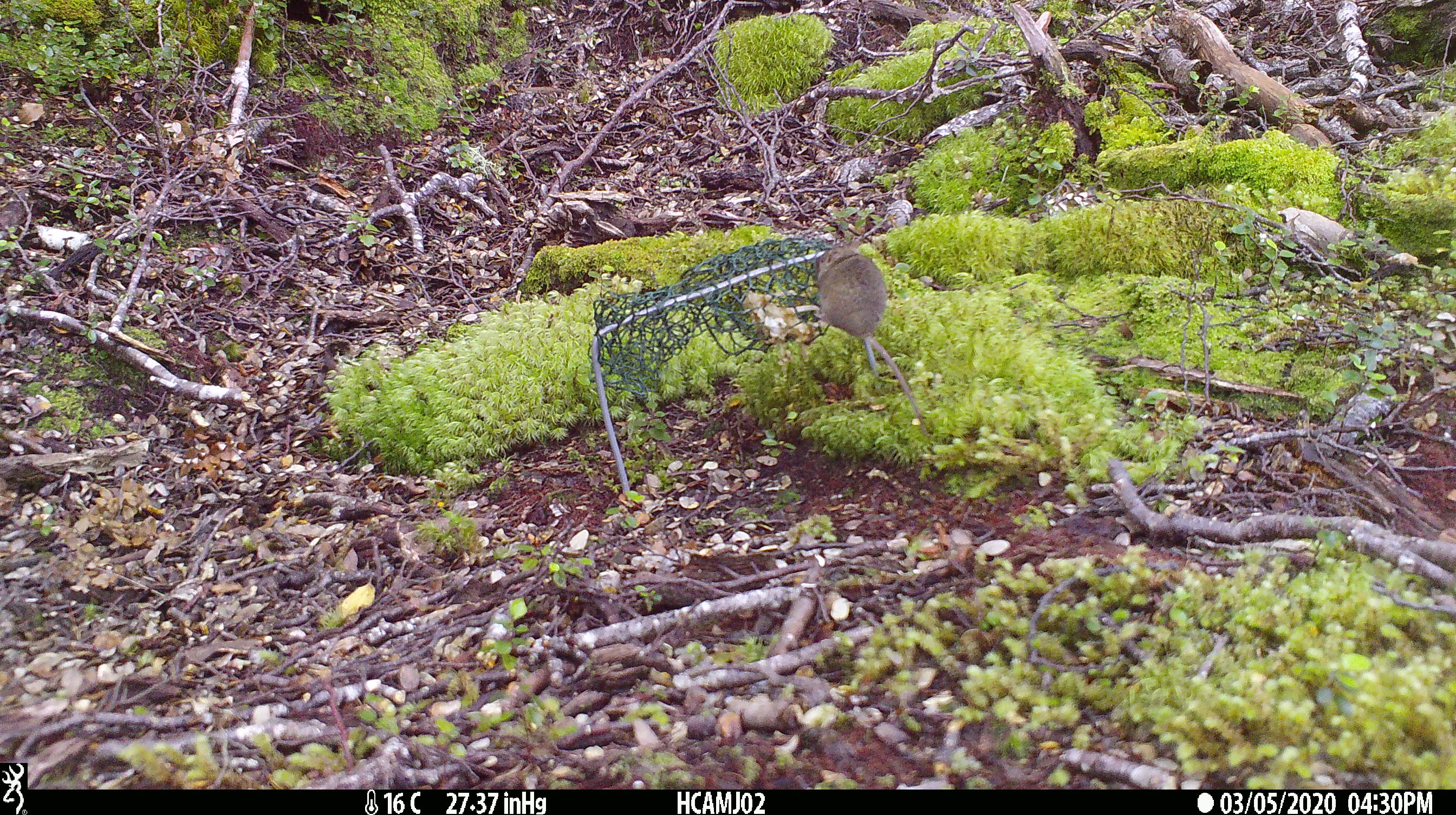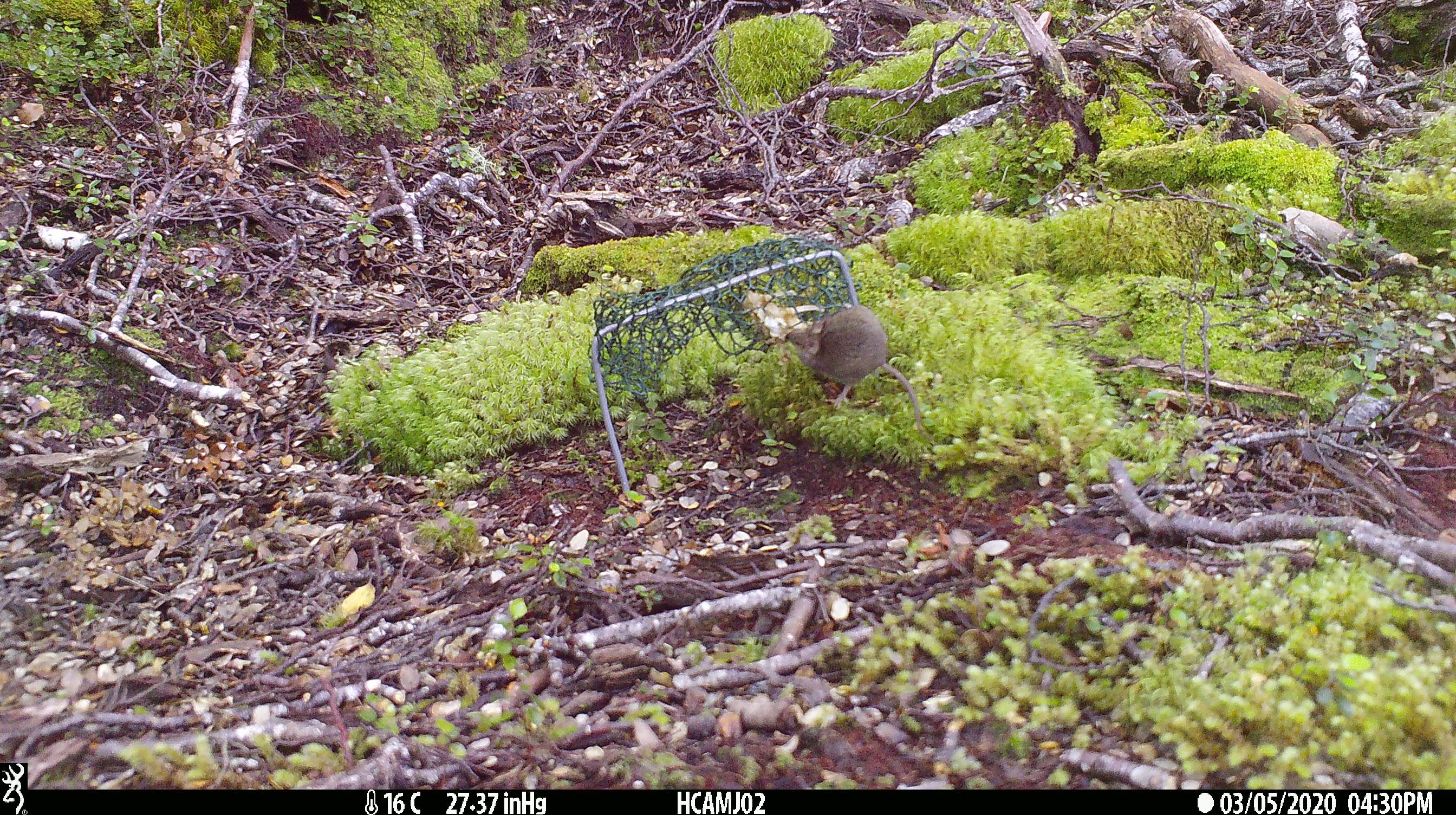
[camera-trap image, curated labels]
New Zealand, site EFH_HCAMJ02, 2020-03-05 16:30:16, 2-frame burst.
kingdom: Animalia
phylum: Chordata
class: Mammalia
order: Rodentia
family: Muridae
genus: Mus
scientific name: Mus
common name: mouse